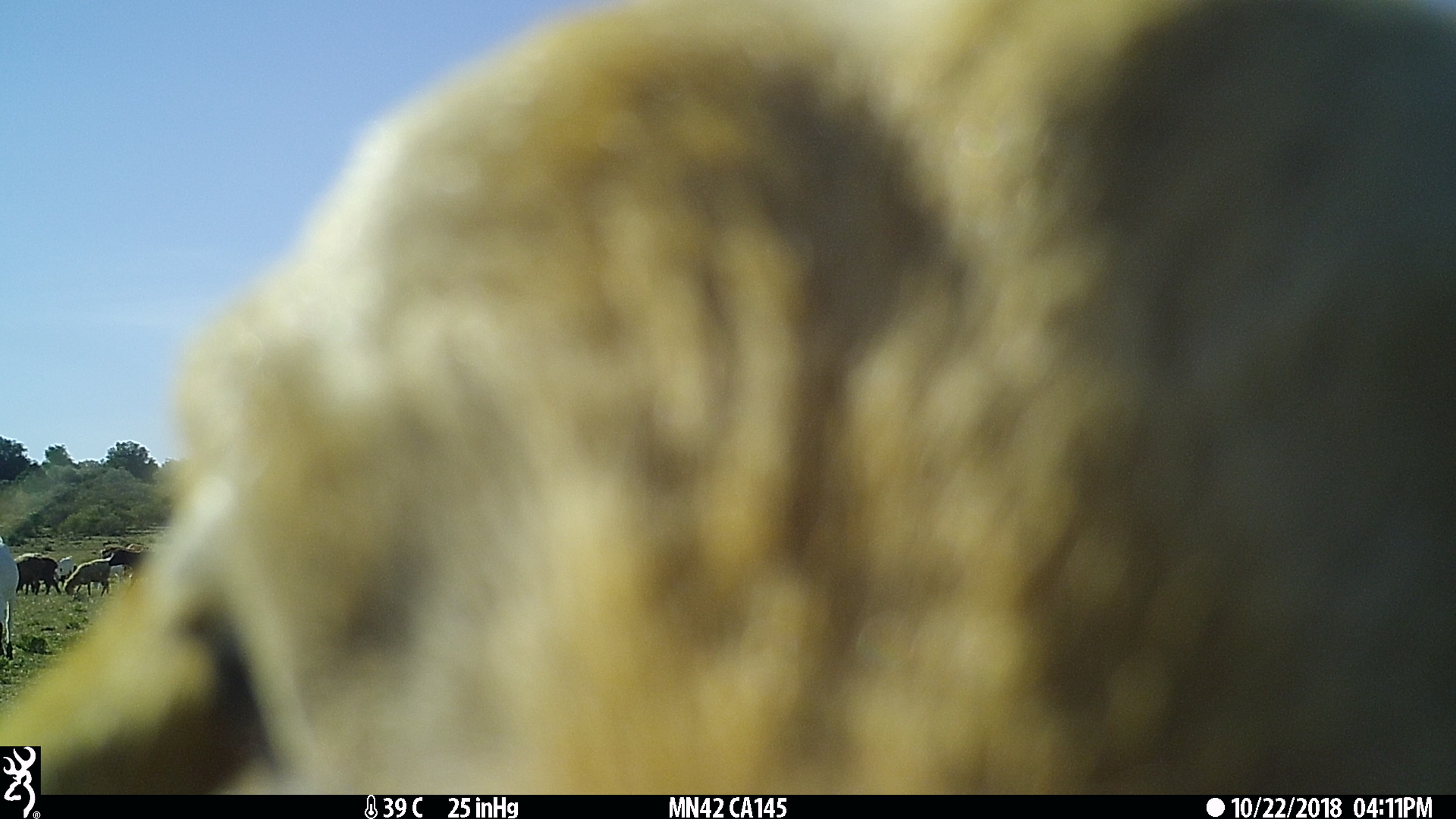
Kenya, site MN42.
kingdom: Animalia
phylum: Chordata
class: Mammalia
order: Artiodactyla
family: Bovidae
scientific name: Bovidae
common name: sheep or goat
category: shoat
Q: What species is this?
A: Shoat (sheep or goat) (Bovidae).